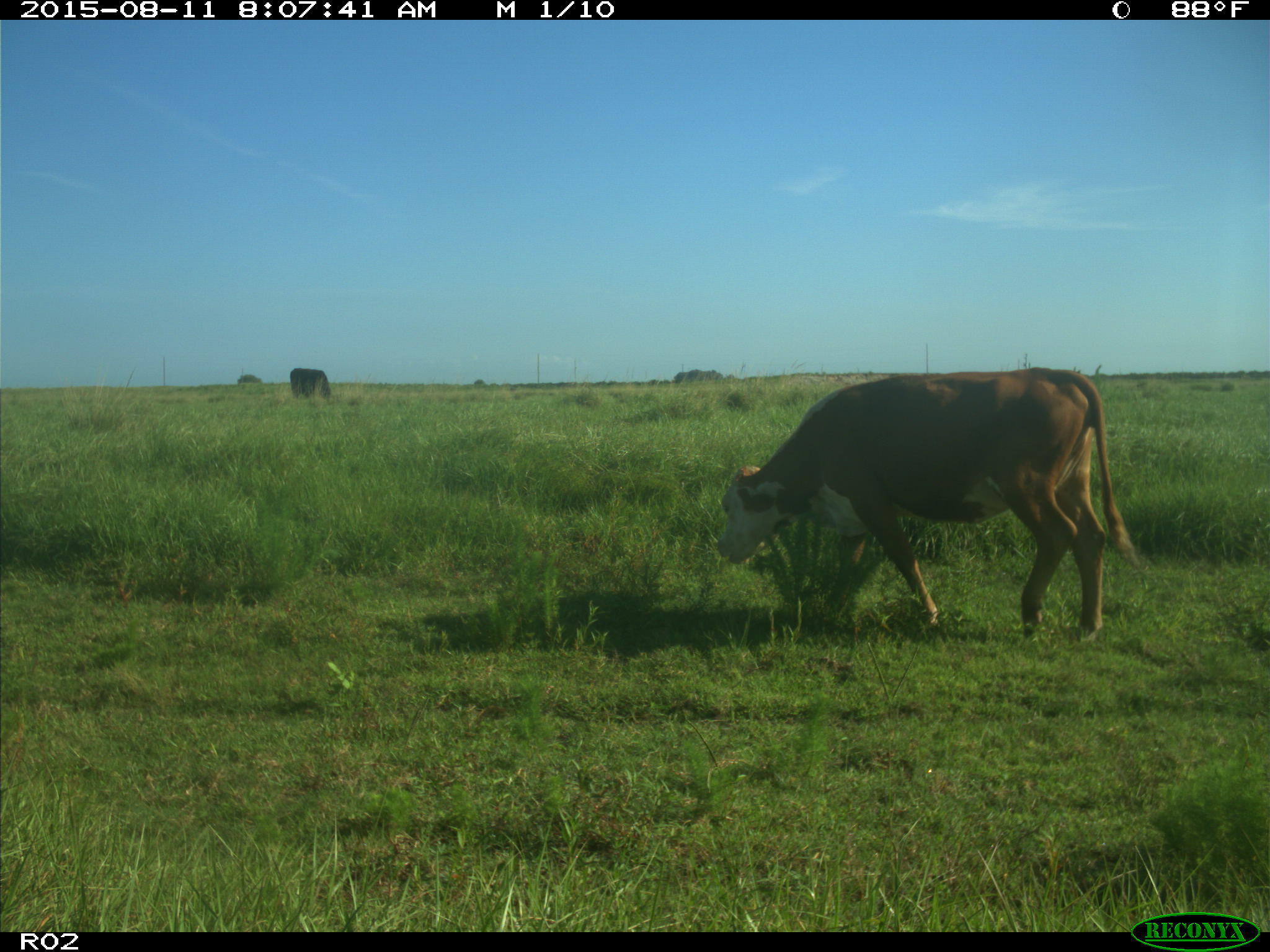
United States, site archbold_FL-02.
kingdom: Animalia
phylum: Chordata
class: Mammalia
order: Artiodactyla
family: Bovidae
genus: Bos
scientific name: Bos taurus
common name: domestic cow